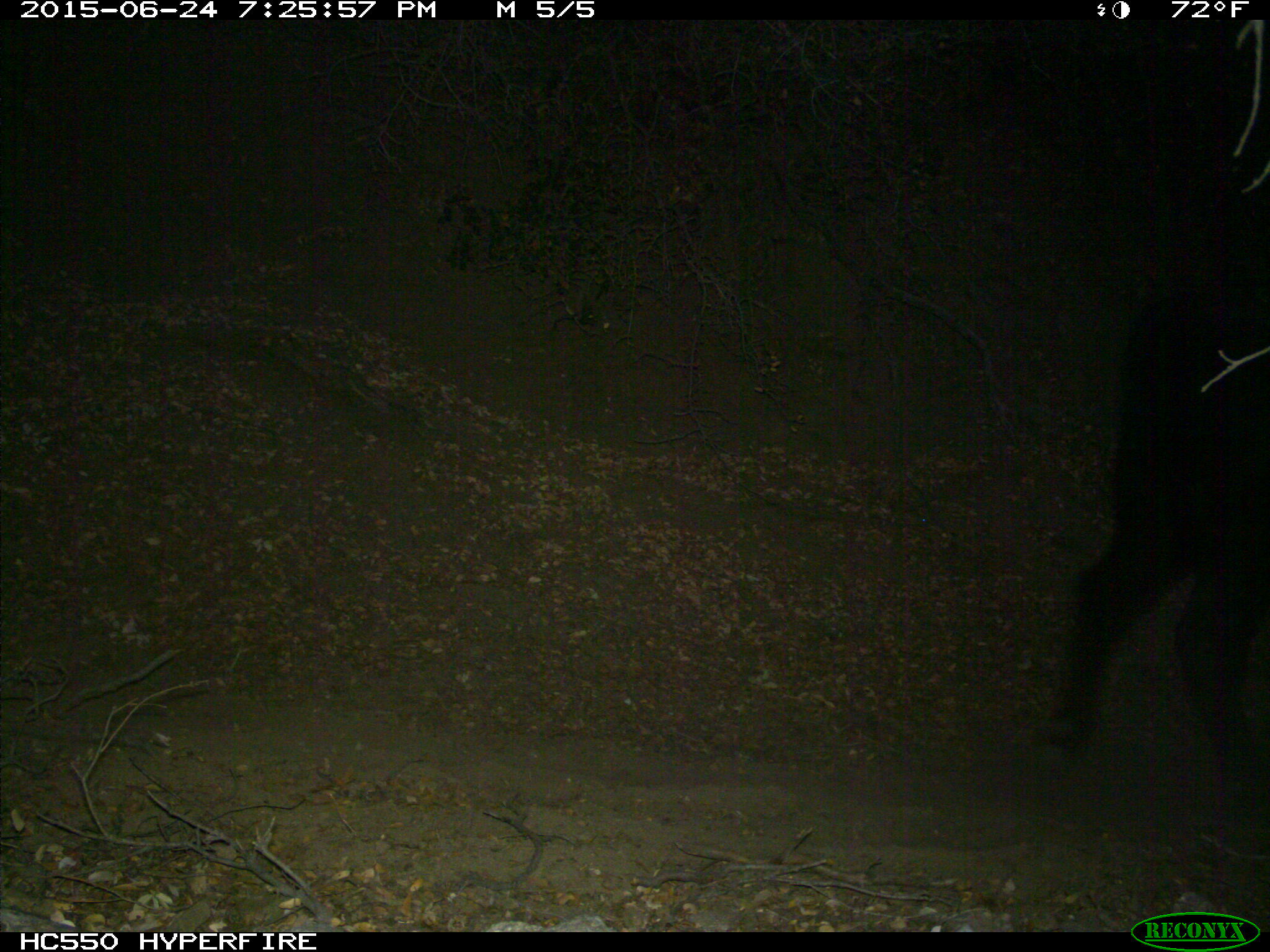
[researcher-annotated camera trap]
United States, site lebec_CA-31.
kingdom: Animalia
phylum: Chordata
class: Mammalia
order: Artiodactyla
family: Bovidae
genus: Bos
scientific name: Bos taurus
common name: domestic cow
Bos taurus (domestic cow).